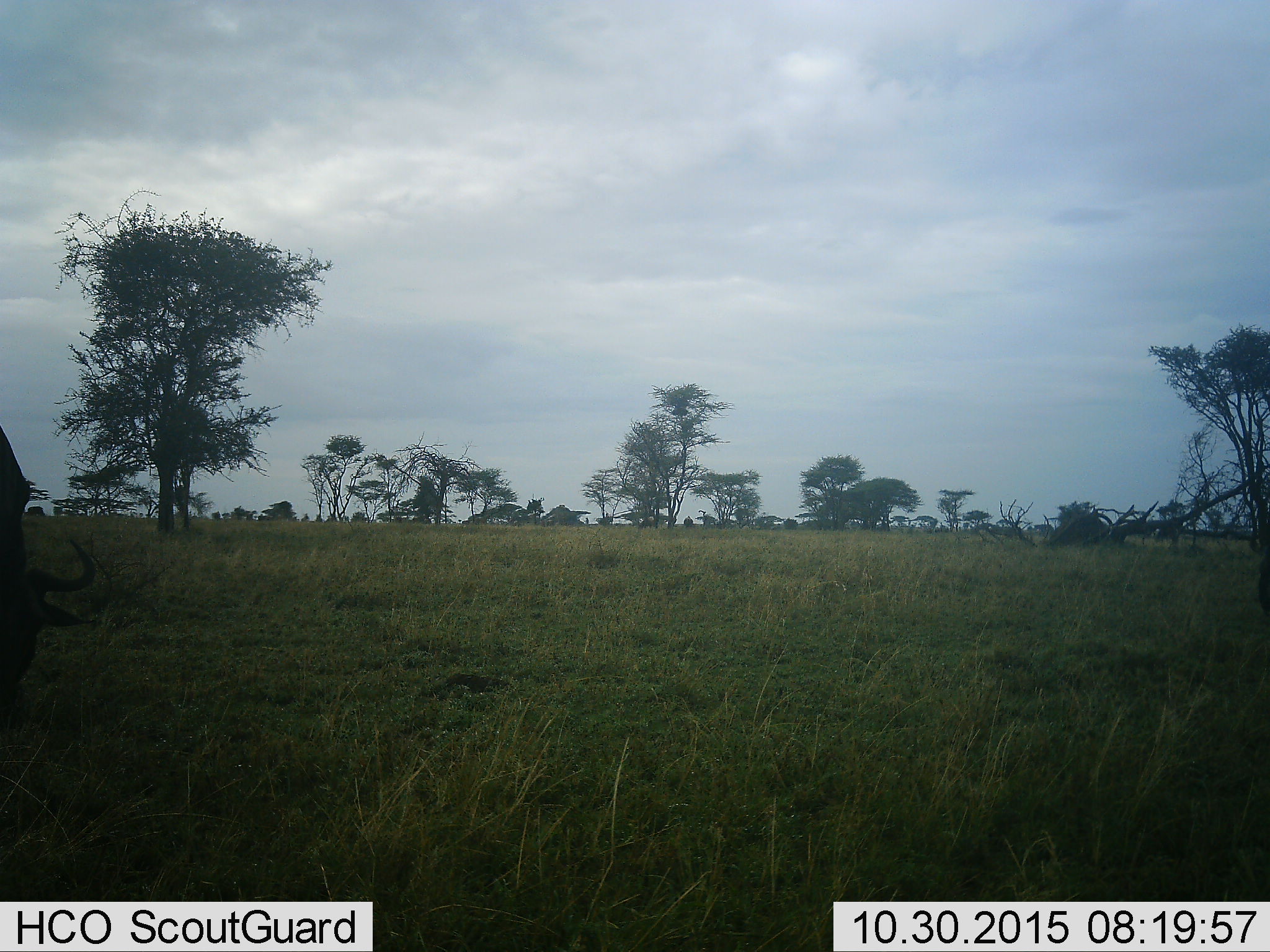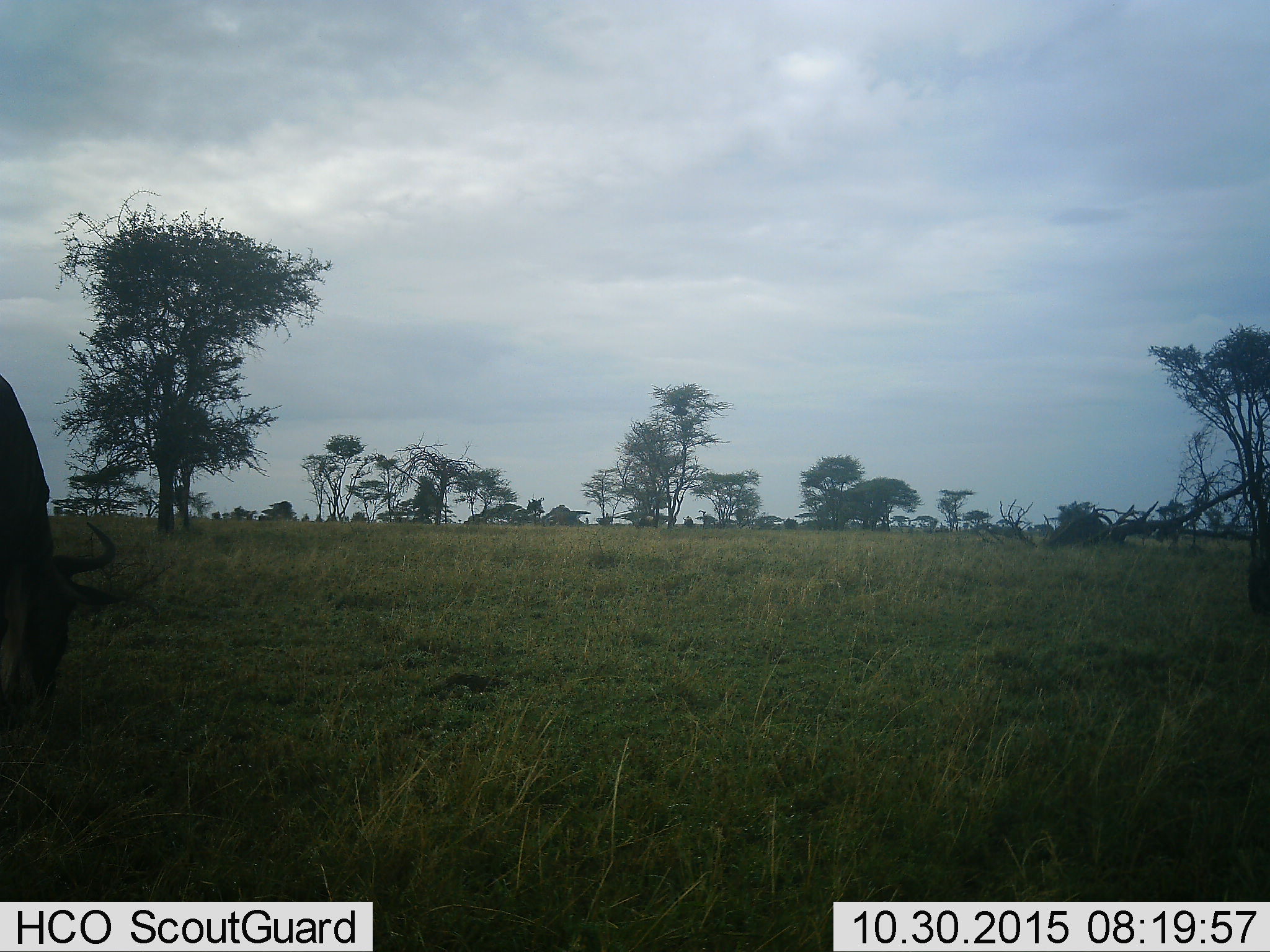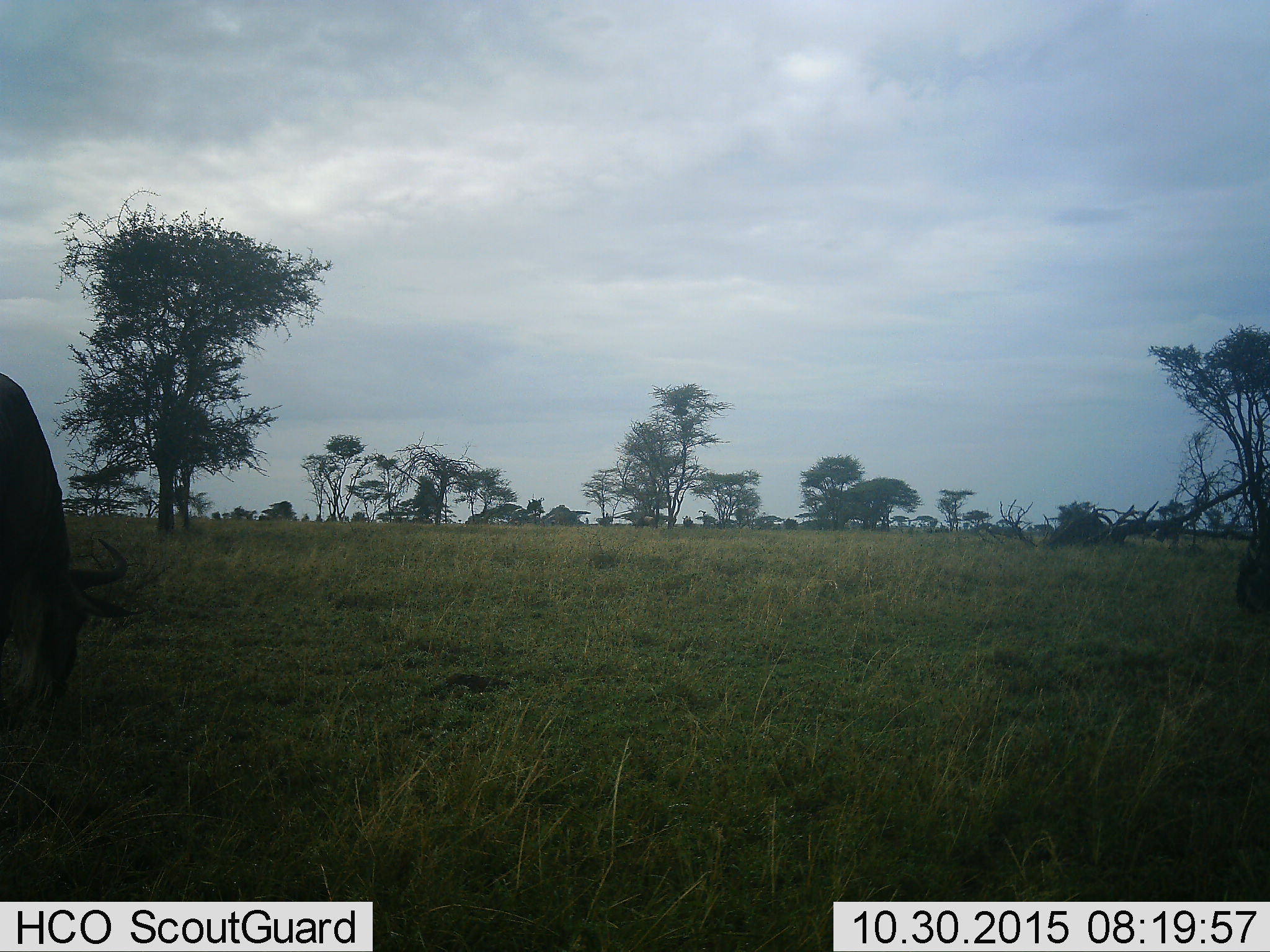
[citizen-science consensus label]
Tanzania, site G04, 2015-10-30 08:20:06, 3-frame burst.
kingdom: Animalia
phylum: Chordata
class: Mammalia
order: Artiodactyla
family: Bovidae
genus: Connochaetes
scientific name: Connochaetes taurinus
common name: blue wildebeest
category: wildebeest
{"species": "wildebeest (blue wildebeest) (Connochaetes taurinus)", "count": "2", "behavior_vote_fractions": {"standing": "60%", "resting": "0%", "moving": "70%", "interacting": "0%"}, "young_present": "10%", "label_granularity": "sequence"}